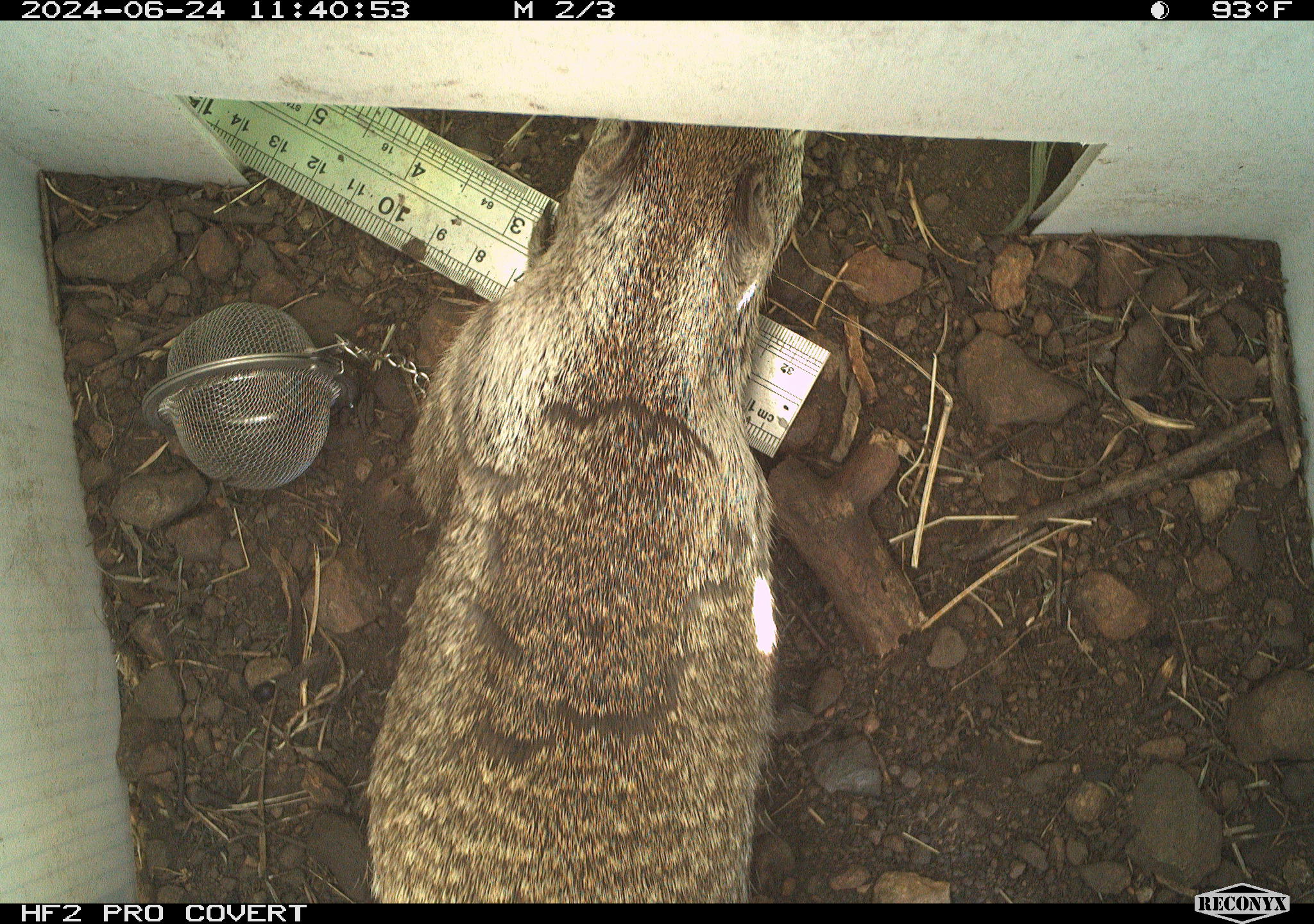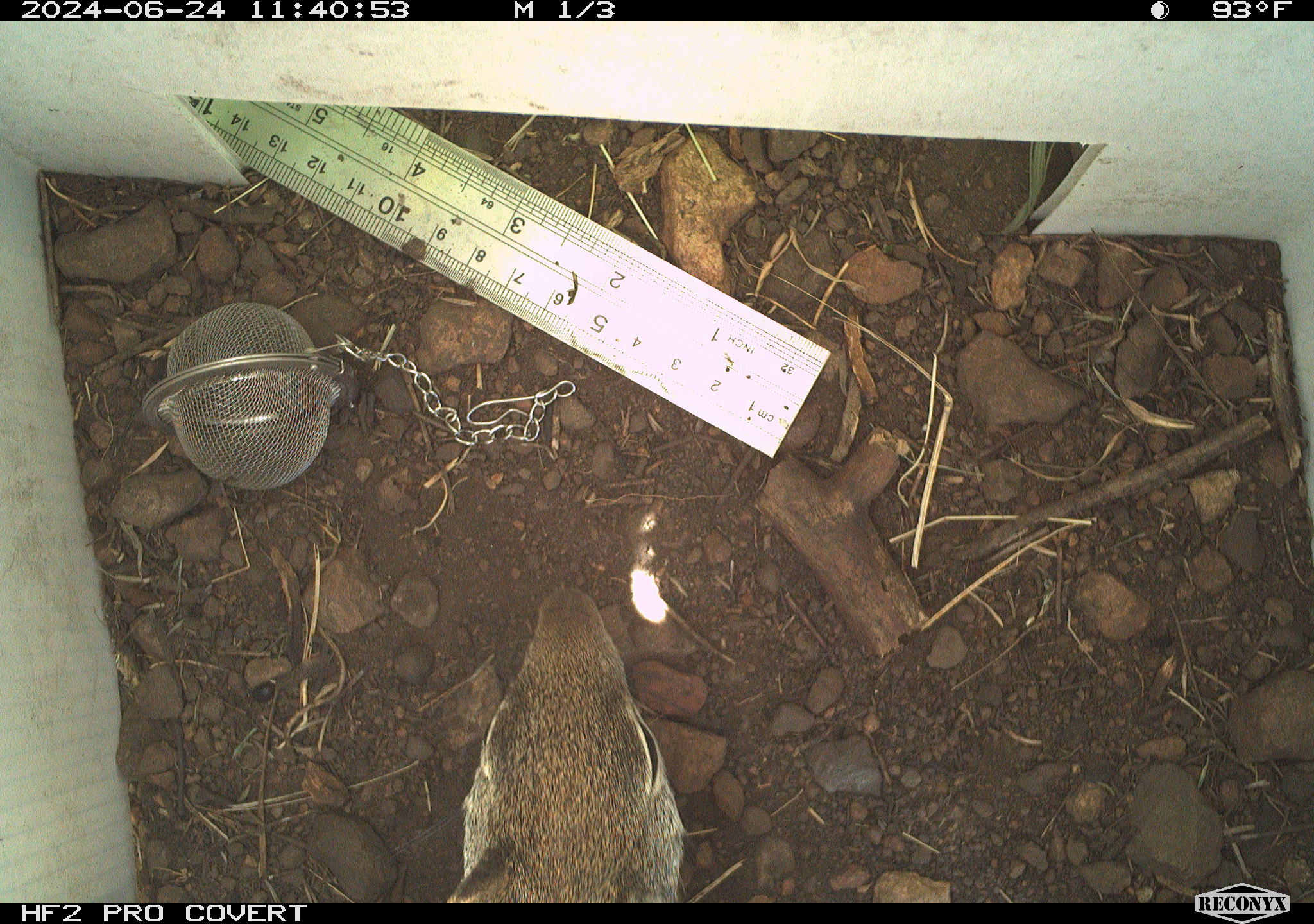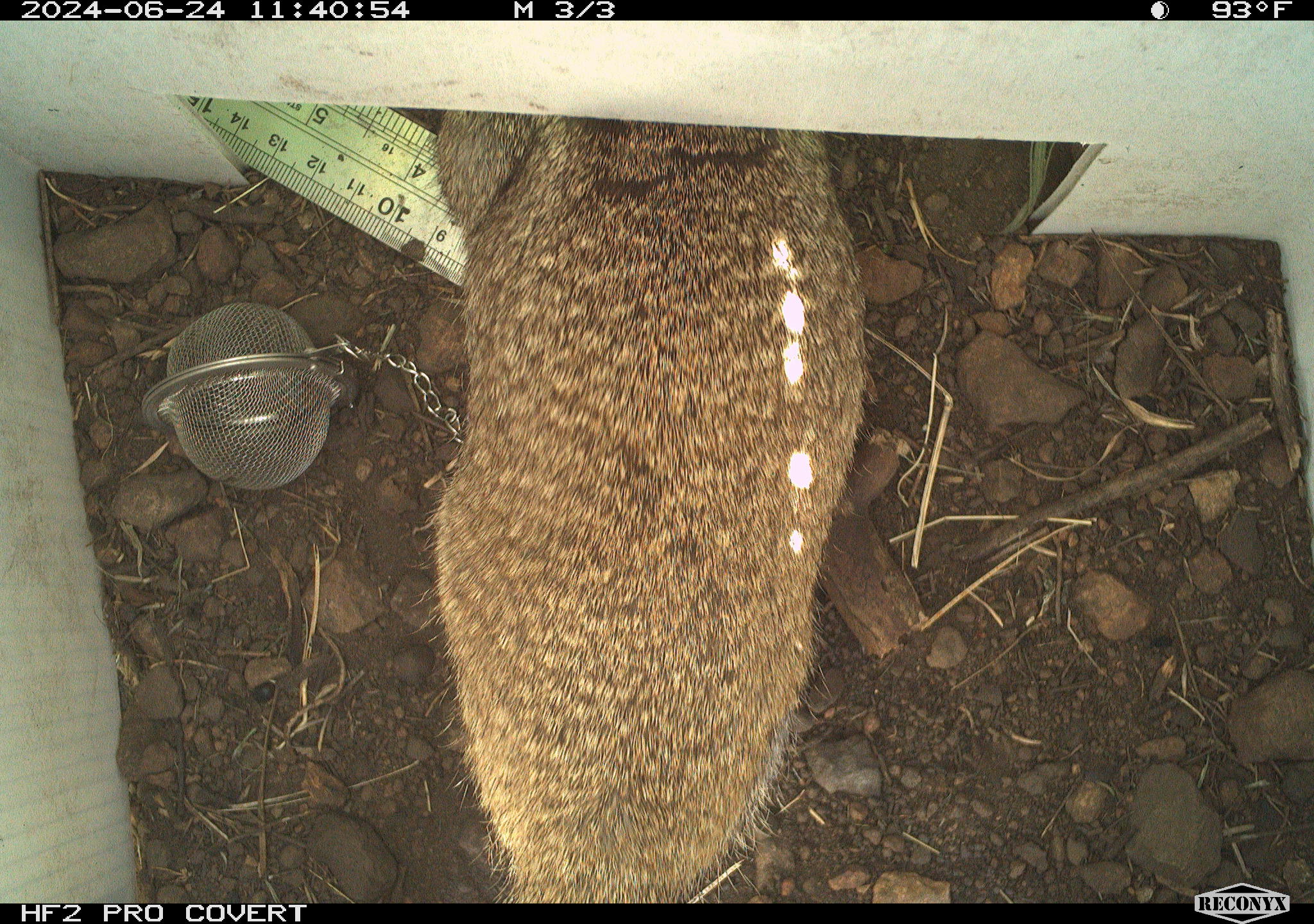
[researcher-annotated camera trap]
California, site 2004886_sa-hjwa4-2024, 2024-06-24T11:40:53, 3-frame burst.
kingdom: Animalia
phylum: Chordata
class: Mammalia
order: Rodentia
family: Sciuridae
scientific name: Sciuridae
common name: squirrels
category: sciuridae family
Sciuridae family (squirrels) (Sciuridae).